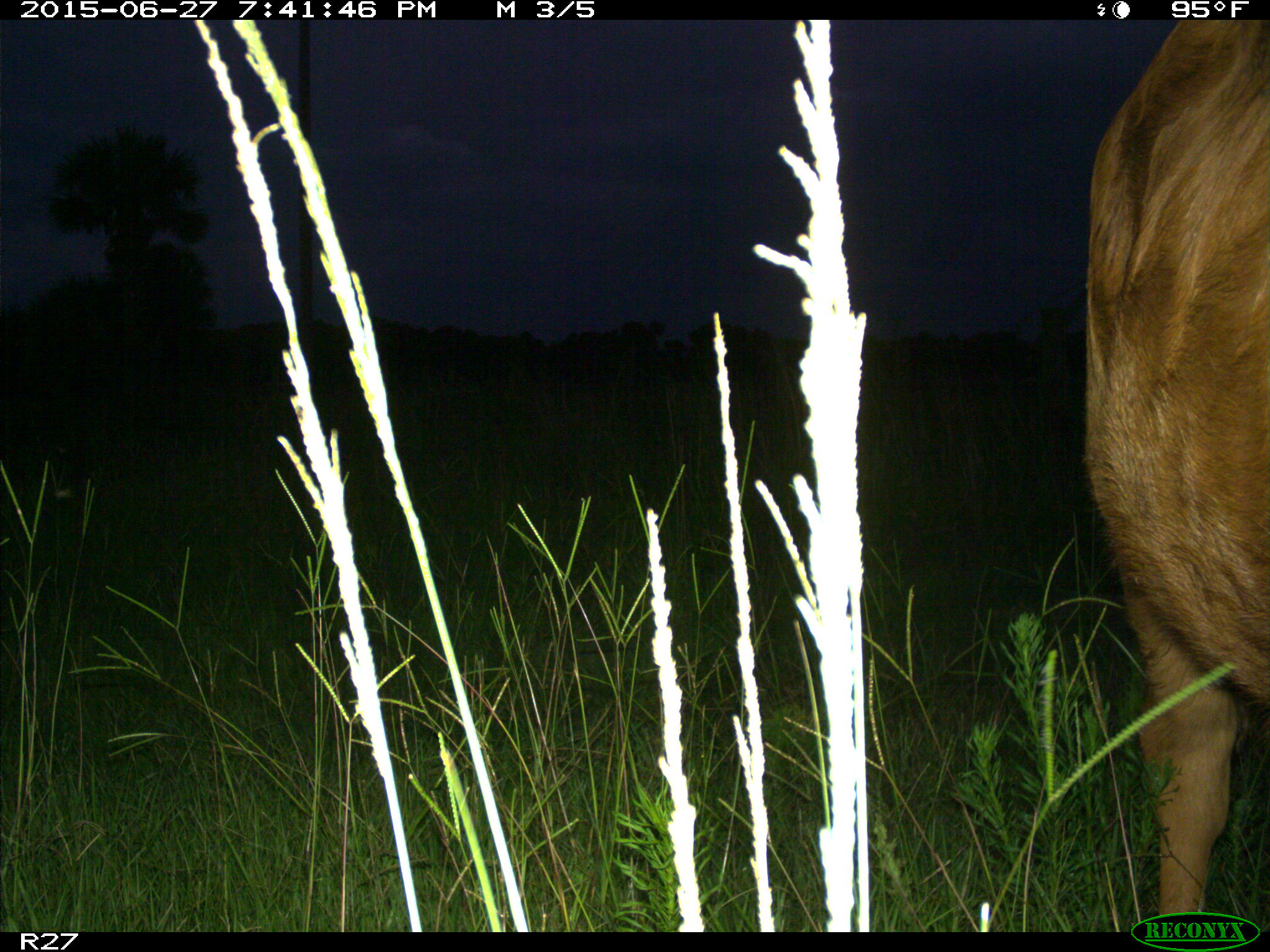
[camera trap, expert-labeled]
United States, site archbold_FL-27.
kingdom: Animalia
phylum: Chordata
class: Mammalia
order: Artiodactyla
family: Bovidae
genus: Bos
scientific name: Bos taurus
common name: domestic cow